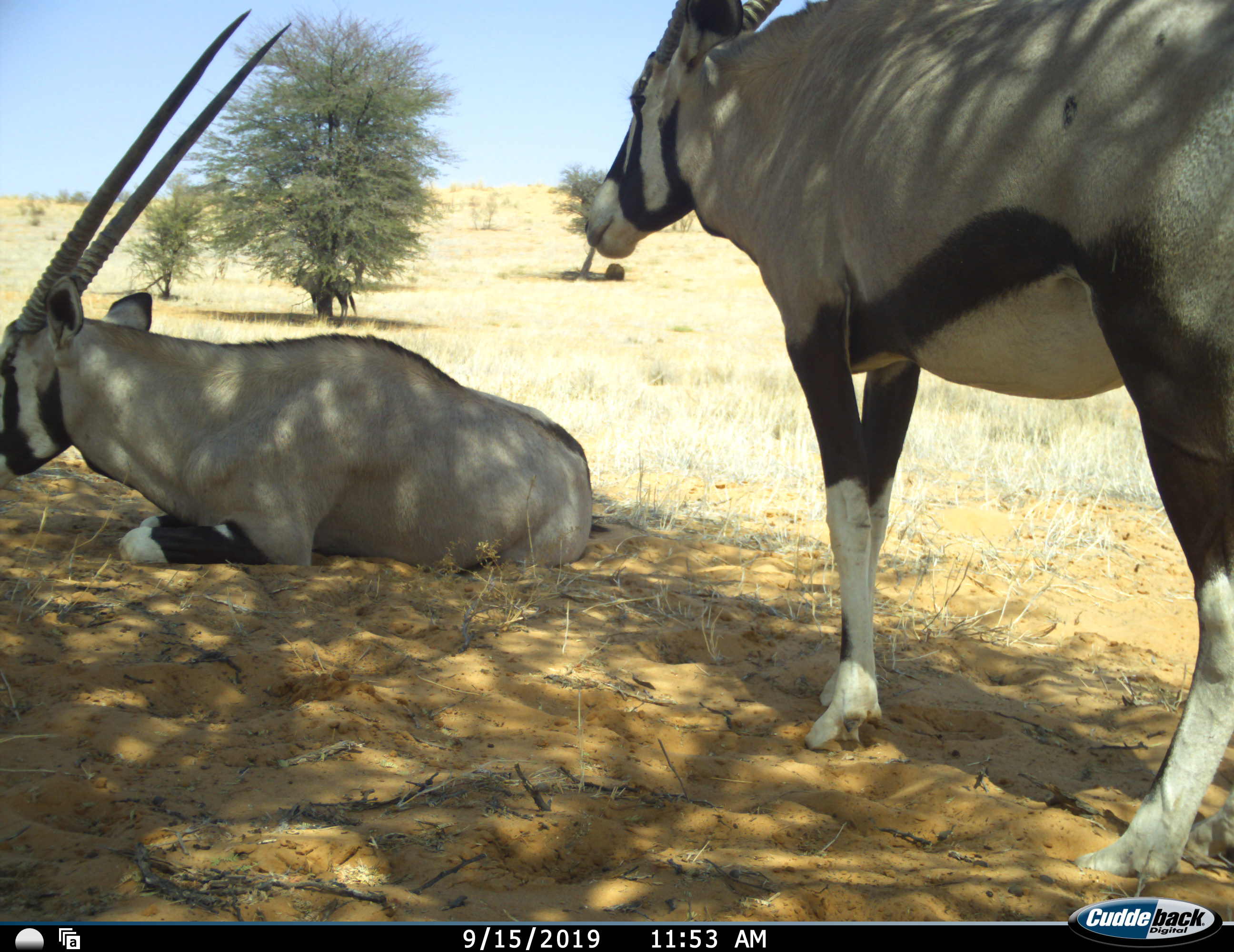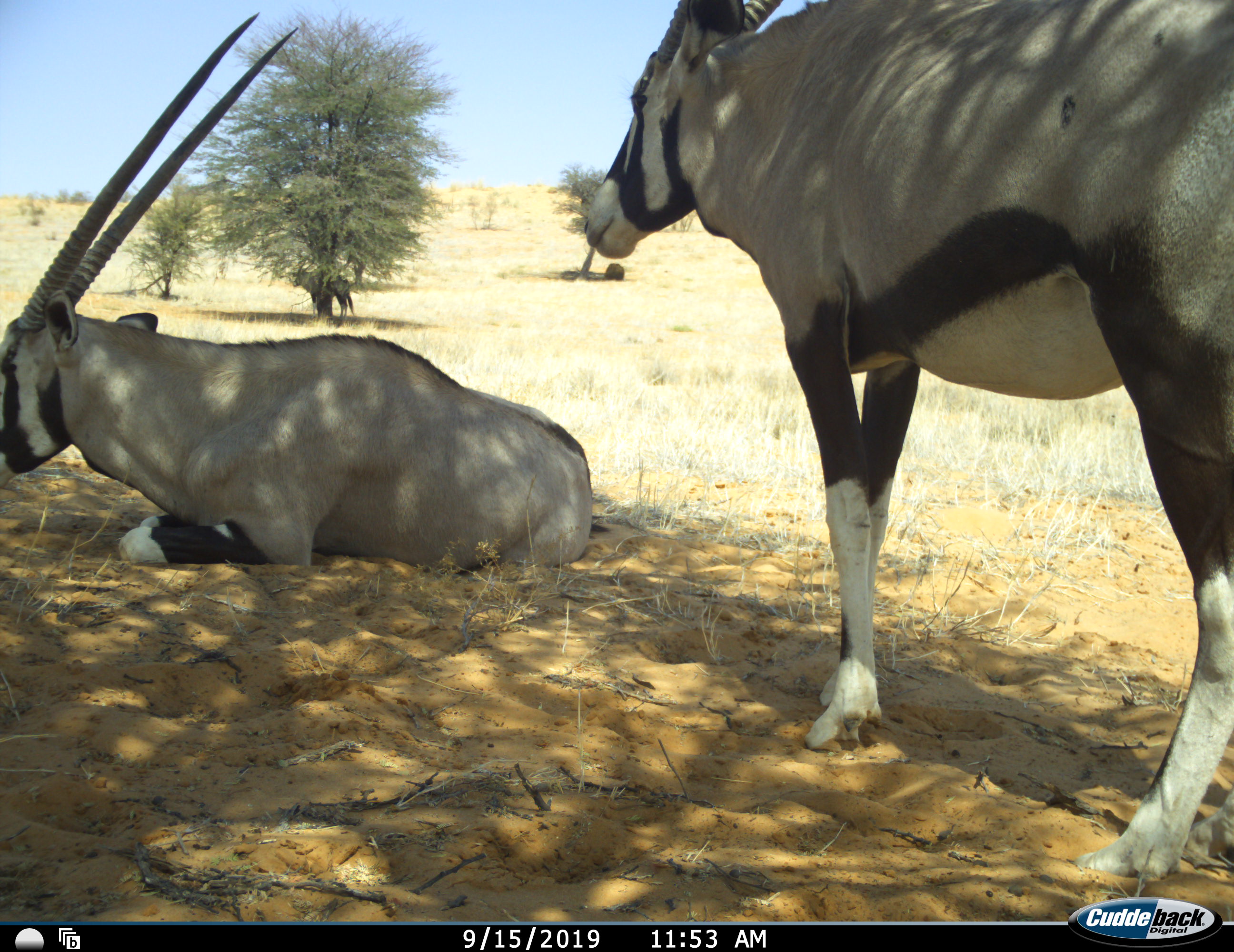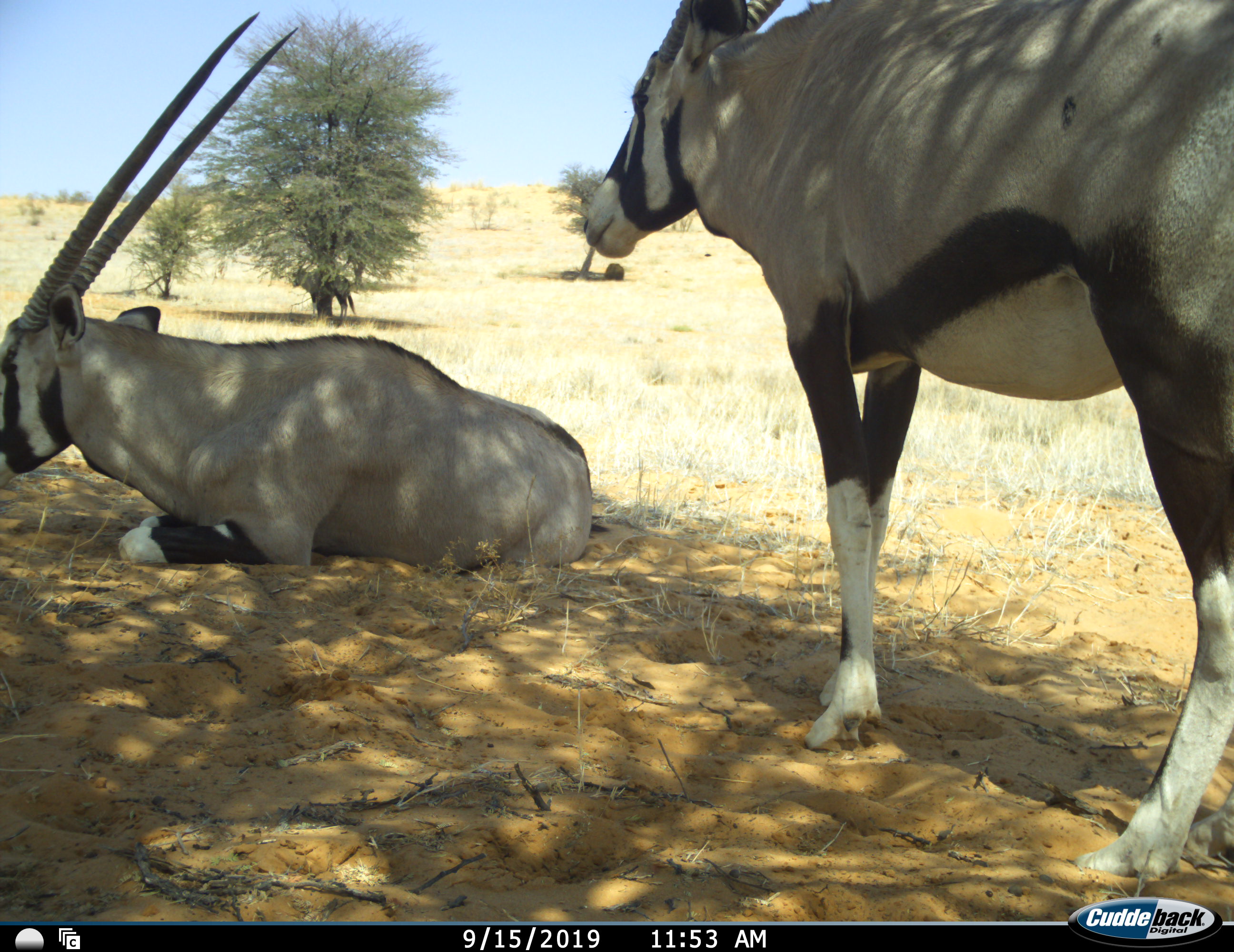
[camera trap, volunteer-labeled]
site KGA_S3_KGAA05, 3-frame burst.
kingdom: Animalia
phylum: Chordata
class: Mammalia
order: Artiodactyla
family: Bovidae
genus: Oryx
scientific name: Oryx gazella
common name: gemsbok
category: oryx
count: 2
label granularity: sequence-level